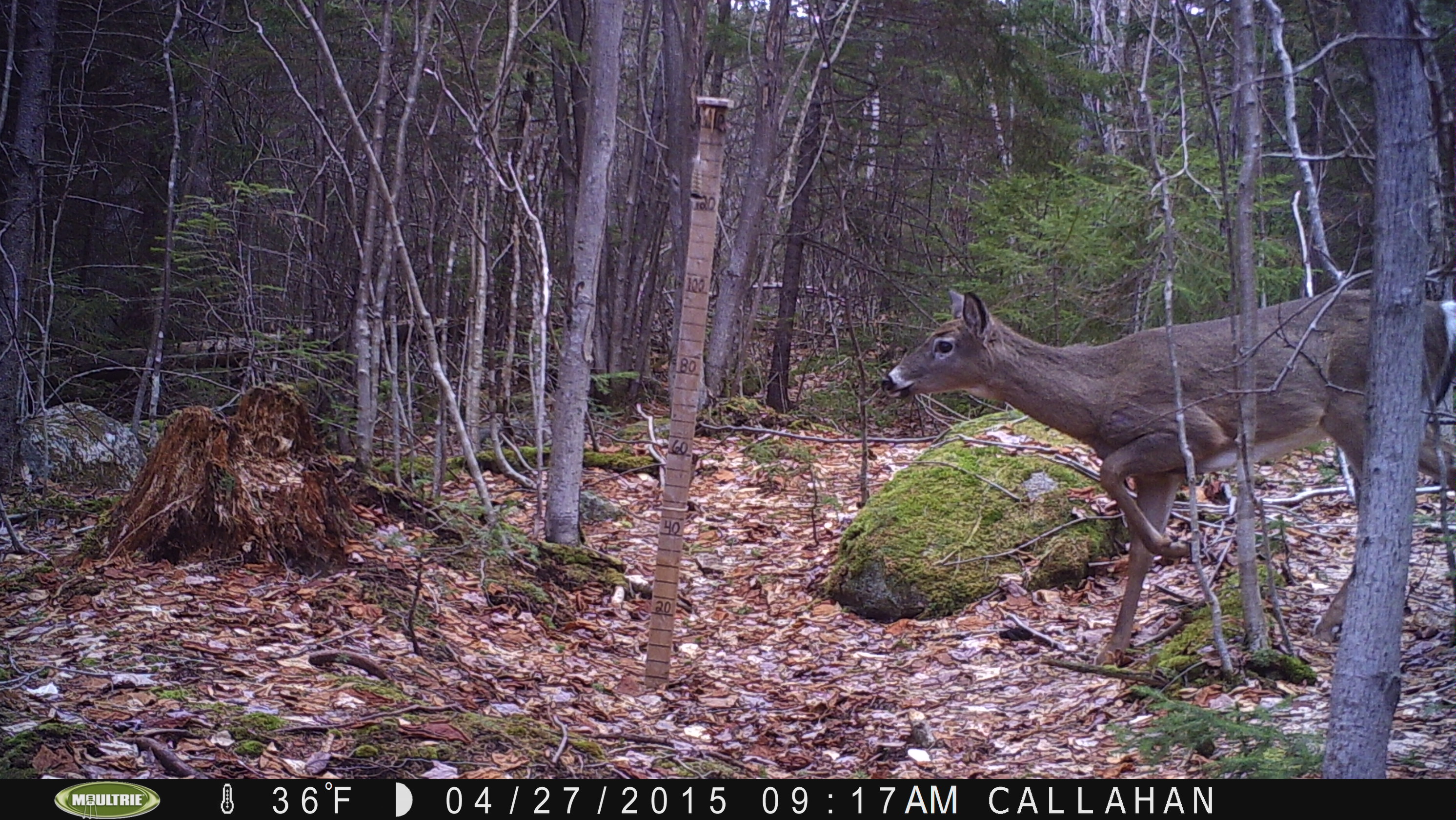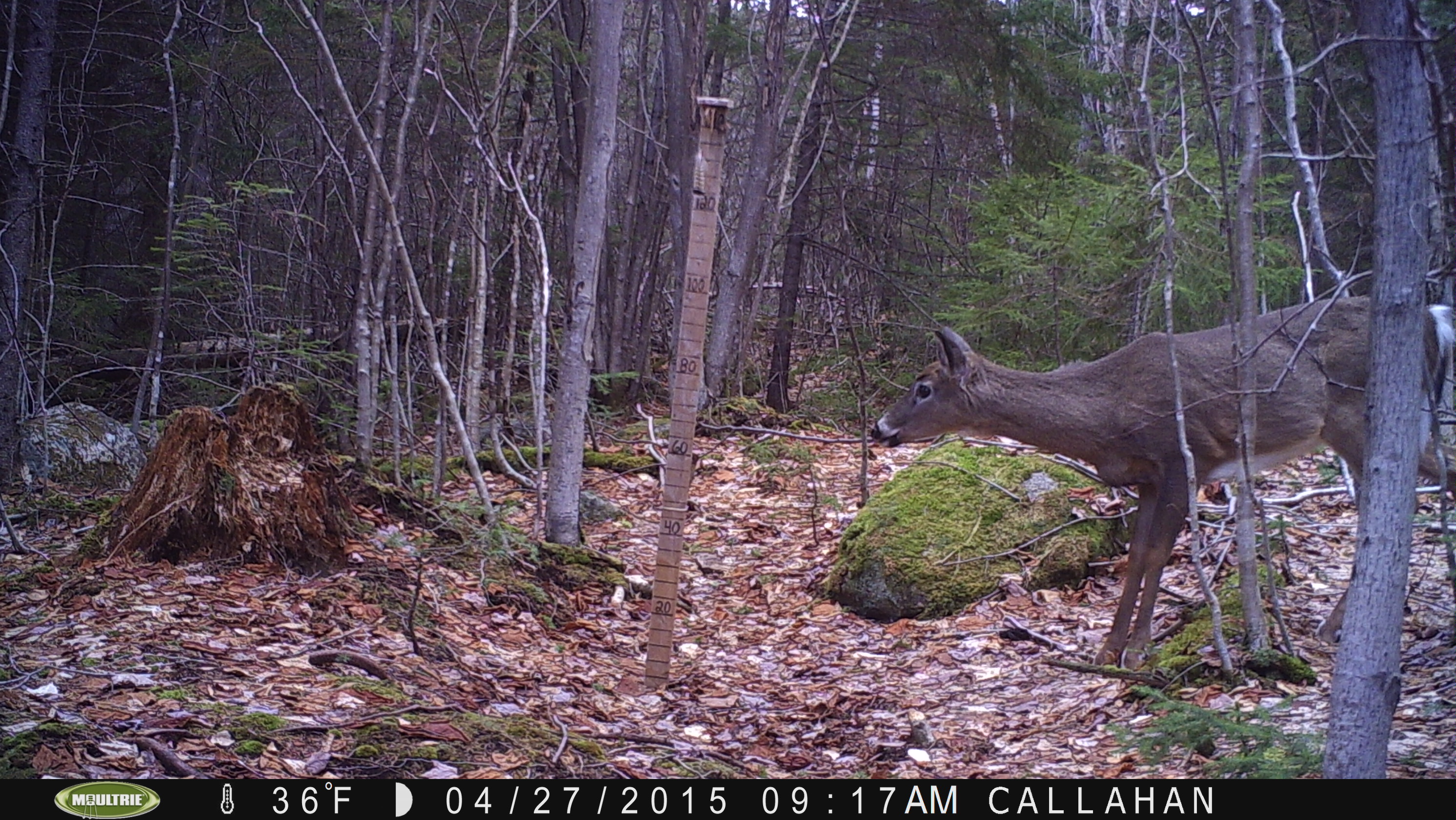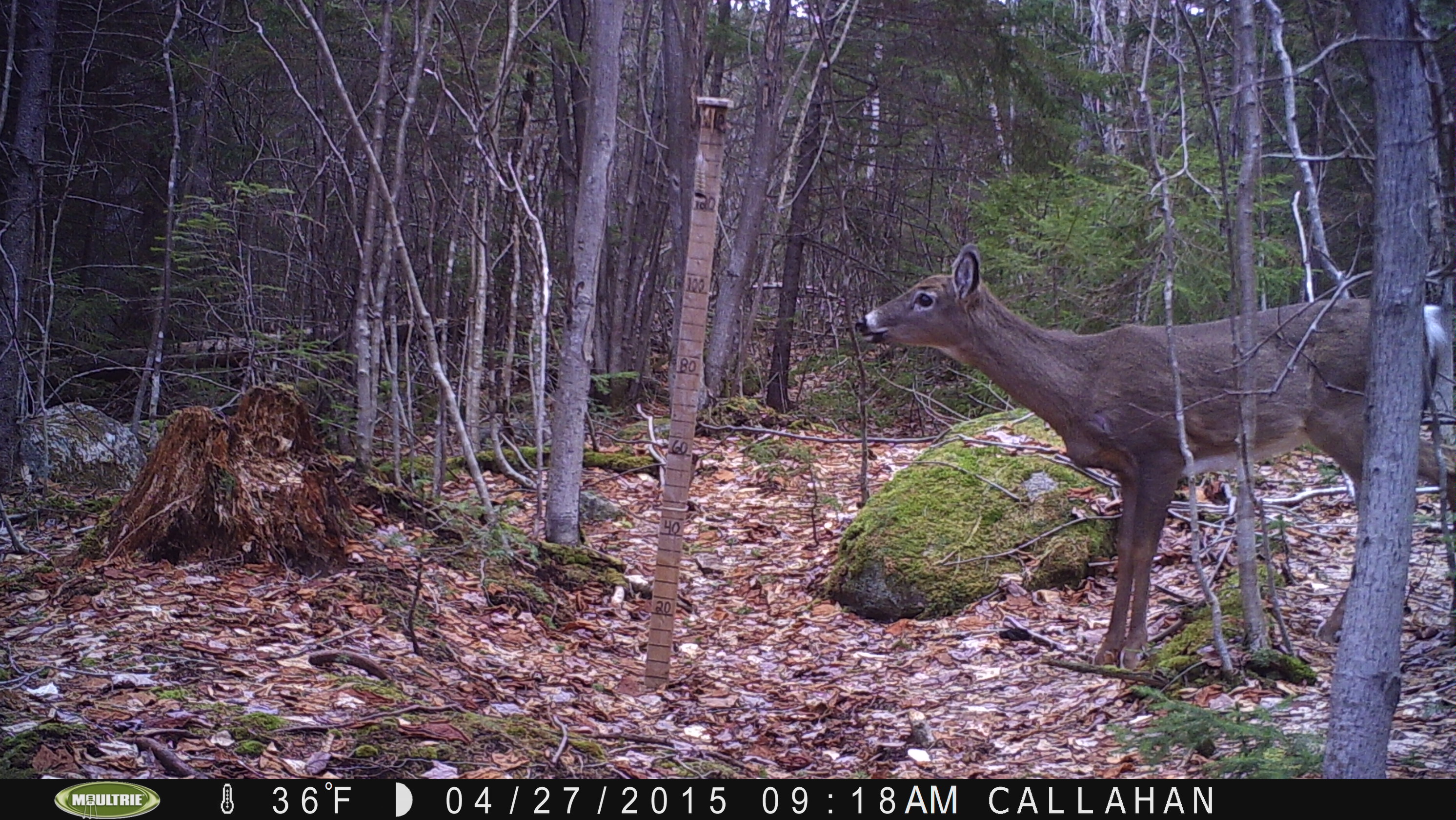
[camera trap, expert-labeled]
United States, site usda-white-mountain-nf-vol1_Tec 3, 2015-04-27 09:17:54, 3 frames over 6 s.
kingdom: Animalia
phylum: Chordata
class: Mammalia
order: Artiodactyla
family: Cervidae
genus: Odocoileus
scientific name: Odocoileus virginianus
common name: white-tailed deer